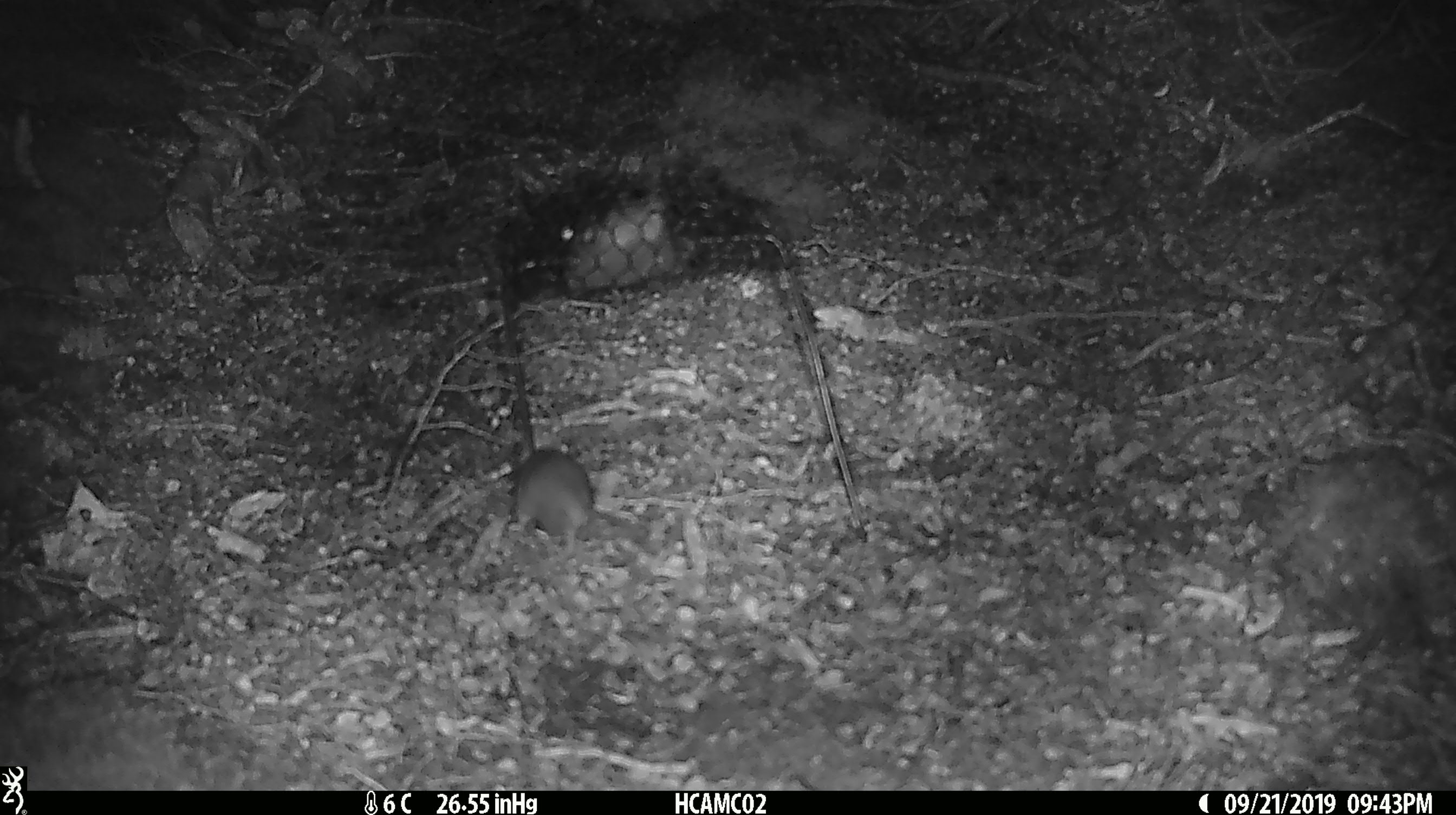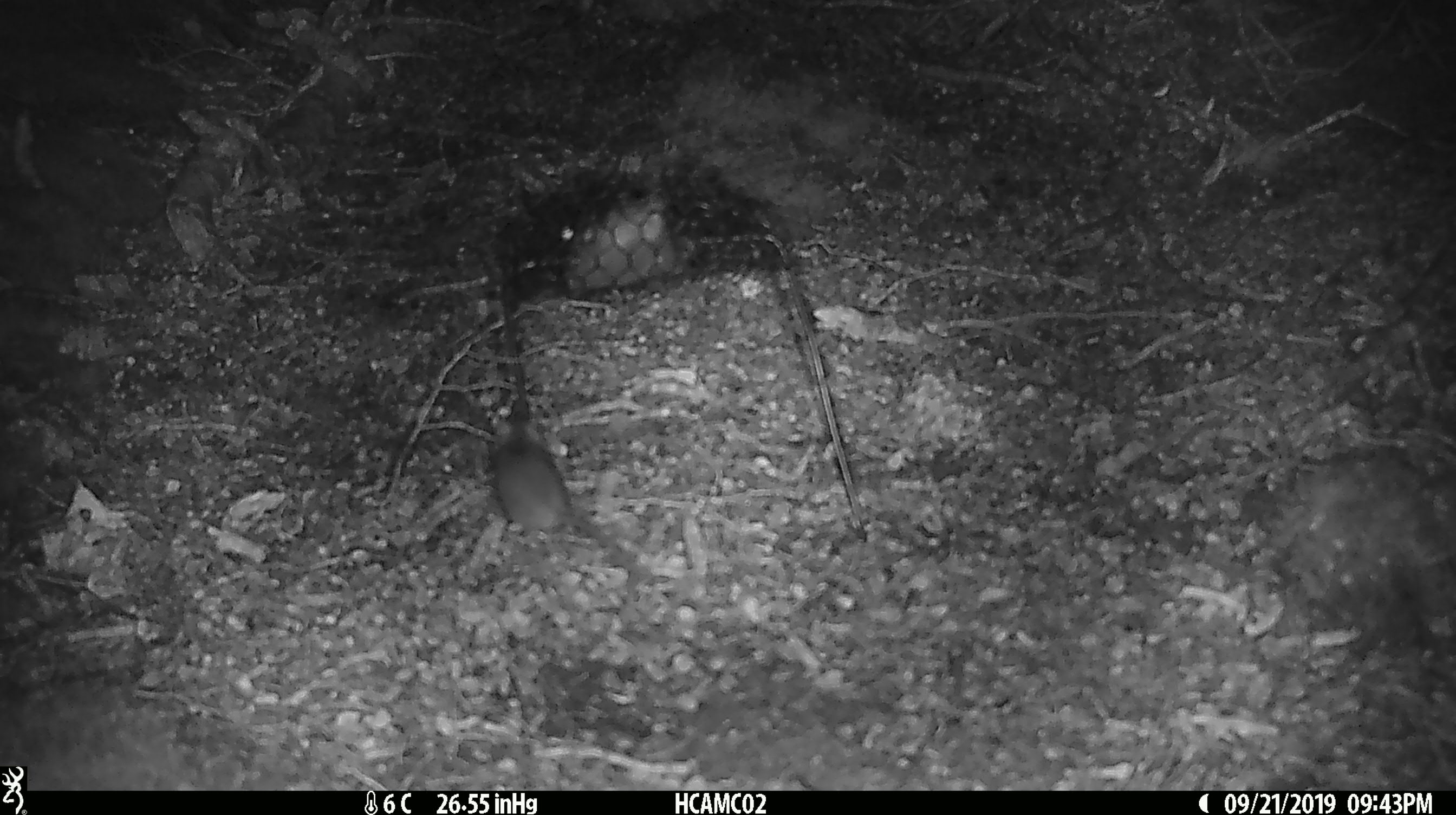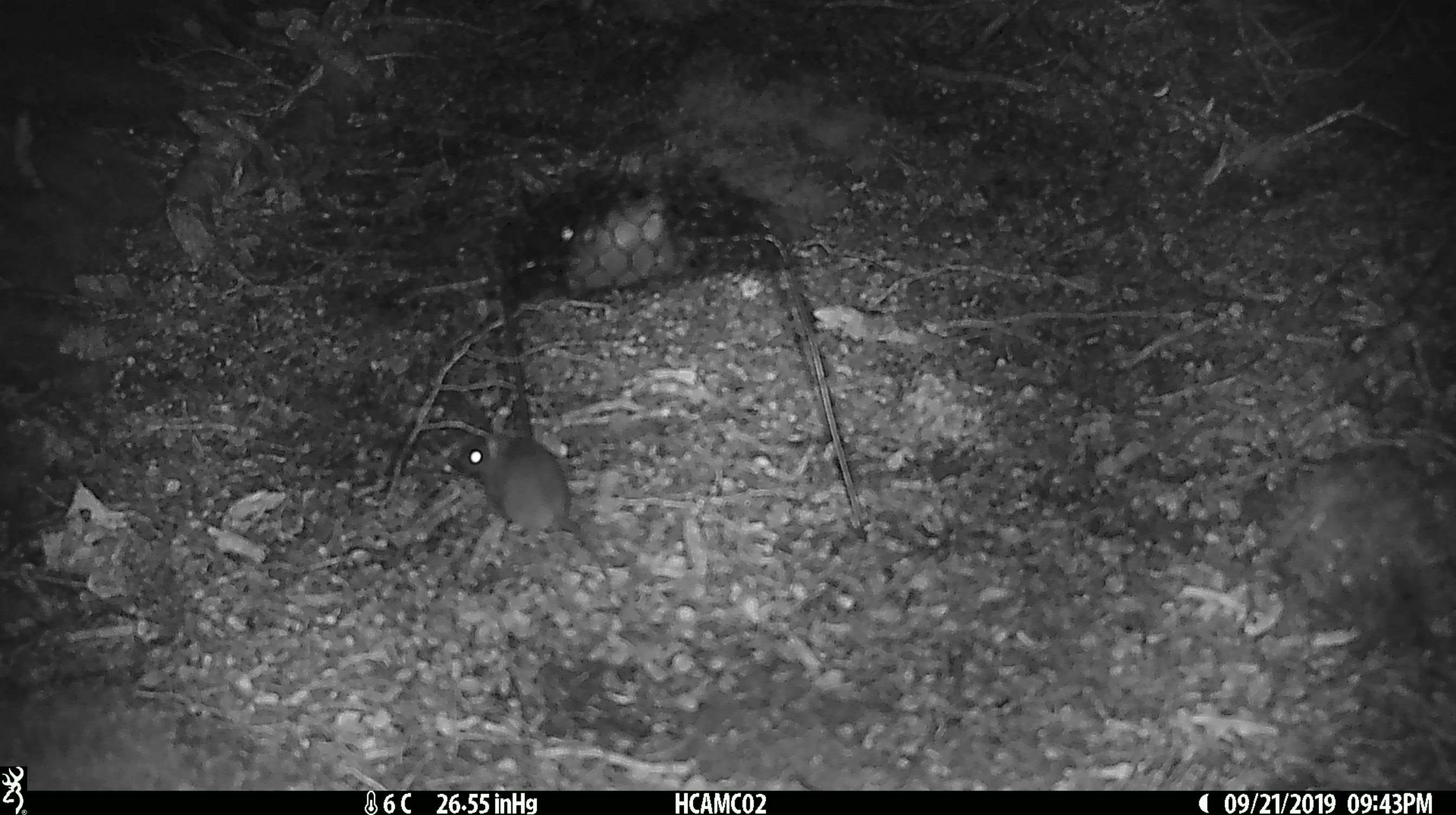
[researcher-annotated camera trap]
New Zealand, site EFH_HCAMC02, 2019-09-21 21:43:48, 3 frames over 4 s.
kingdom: Animalia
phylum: Chordata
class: Mammalia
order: Rodentia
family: Muridae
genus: Mus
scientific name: Mus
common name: mouse